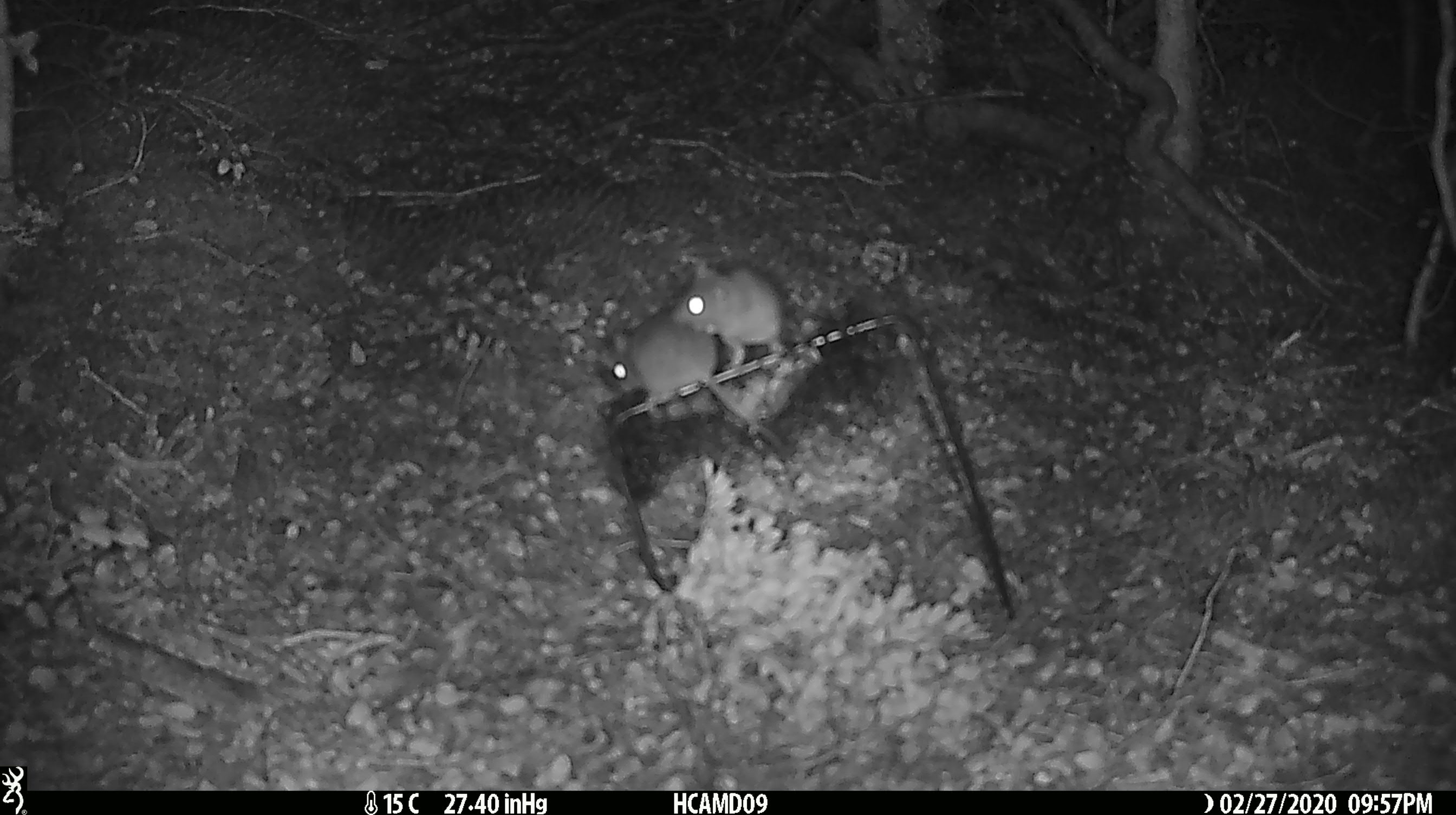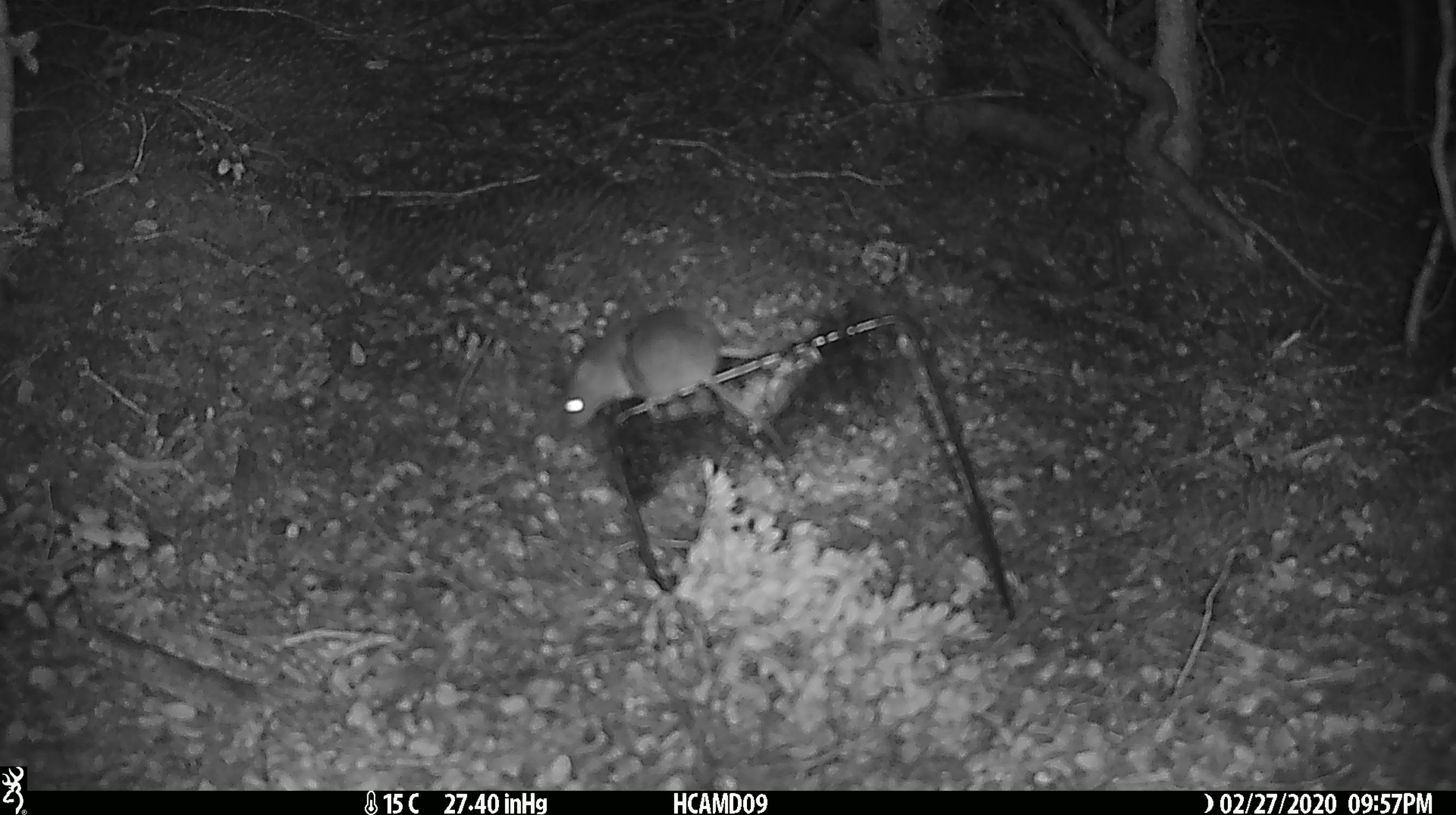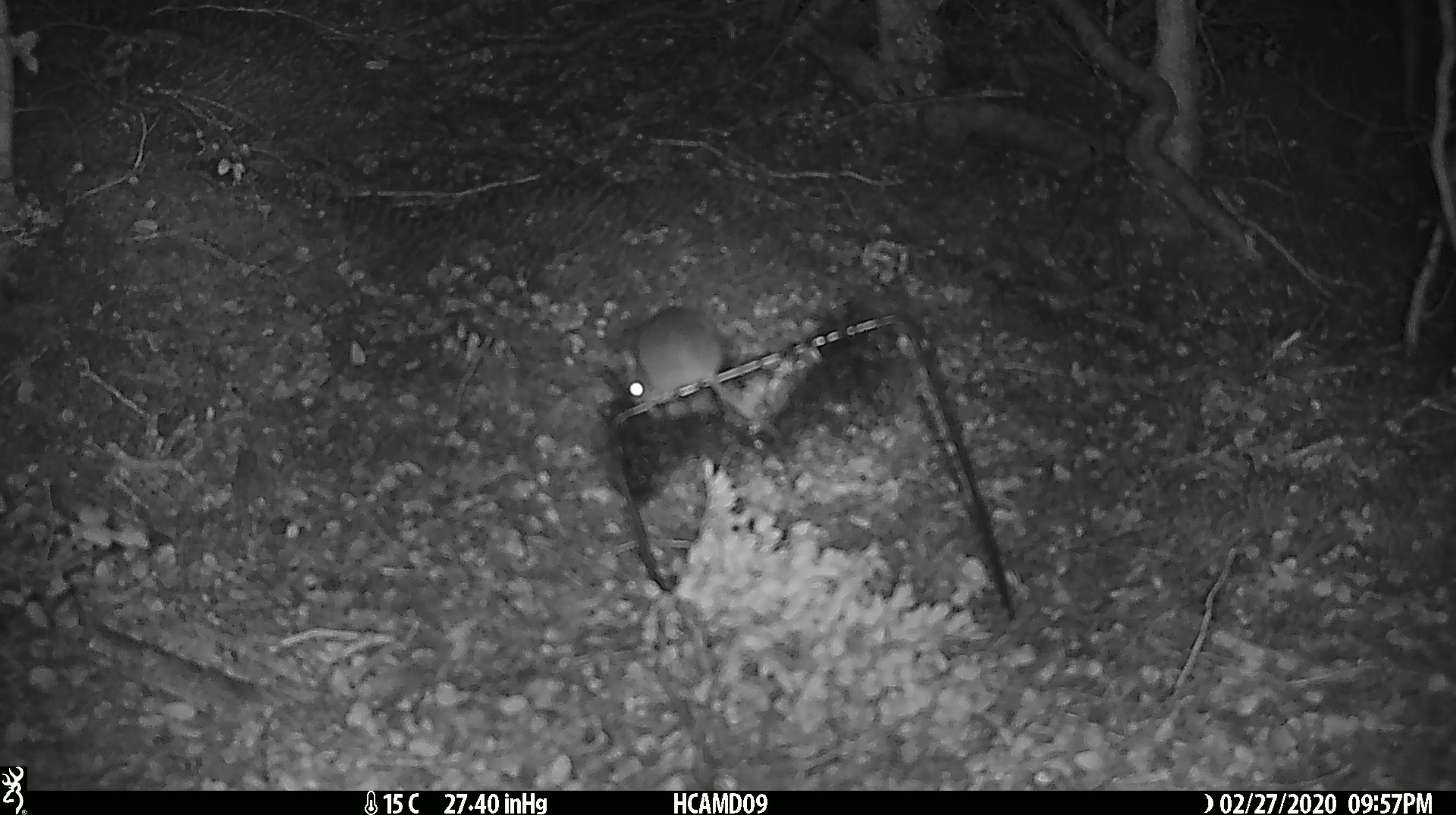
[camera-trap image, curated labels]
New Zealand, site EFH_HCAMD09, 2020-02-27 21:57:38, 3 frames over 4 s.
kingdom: Animalia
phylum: Chordata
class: Mammalia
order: Rodentia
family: Muridae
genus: Mus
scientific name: Mus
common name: mouse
Mouse (Mus).